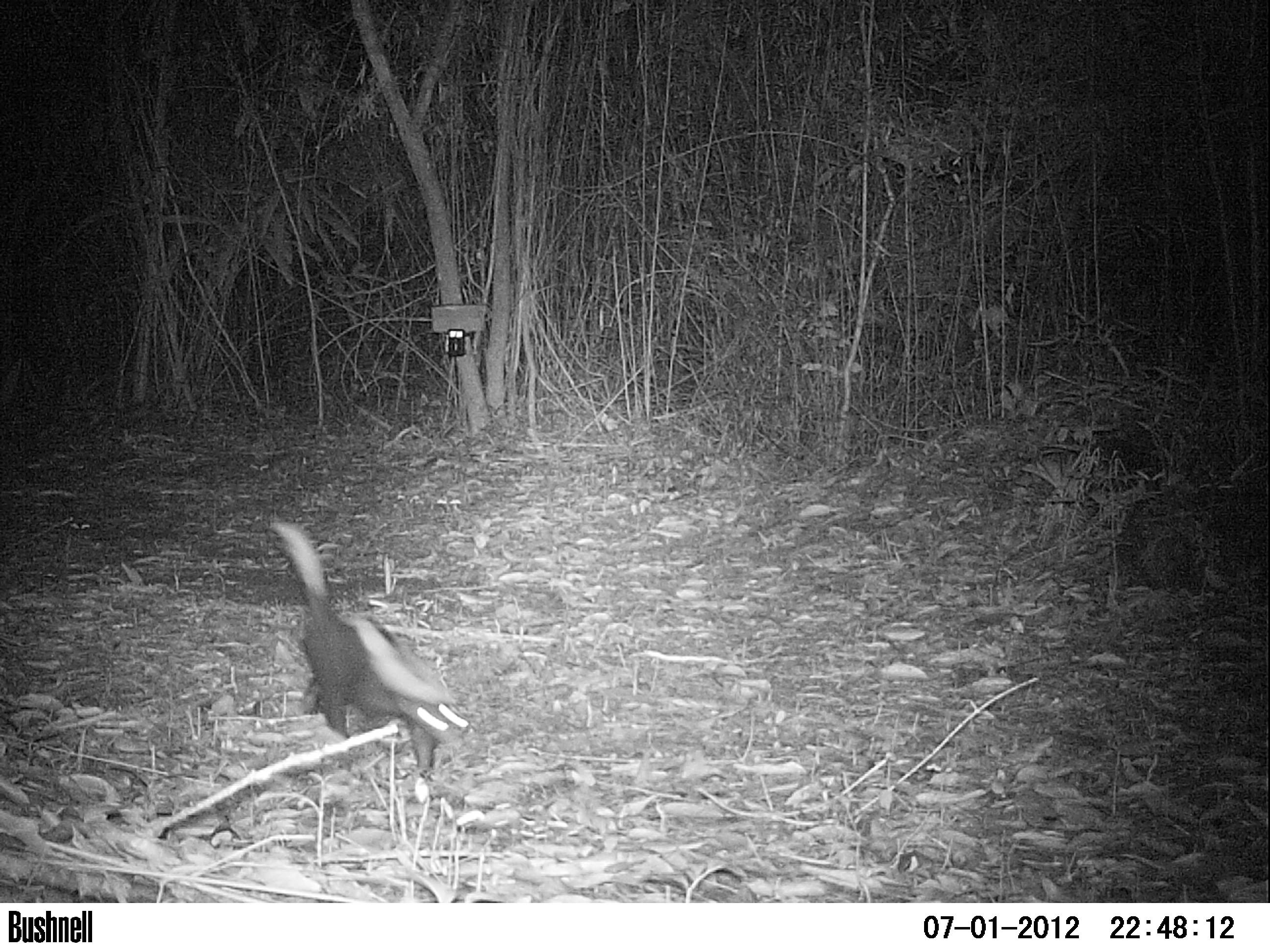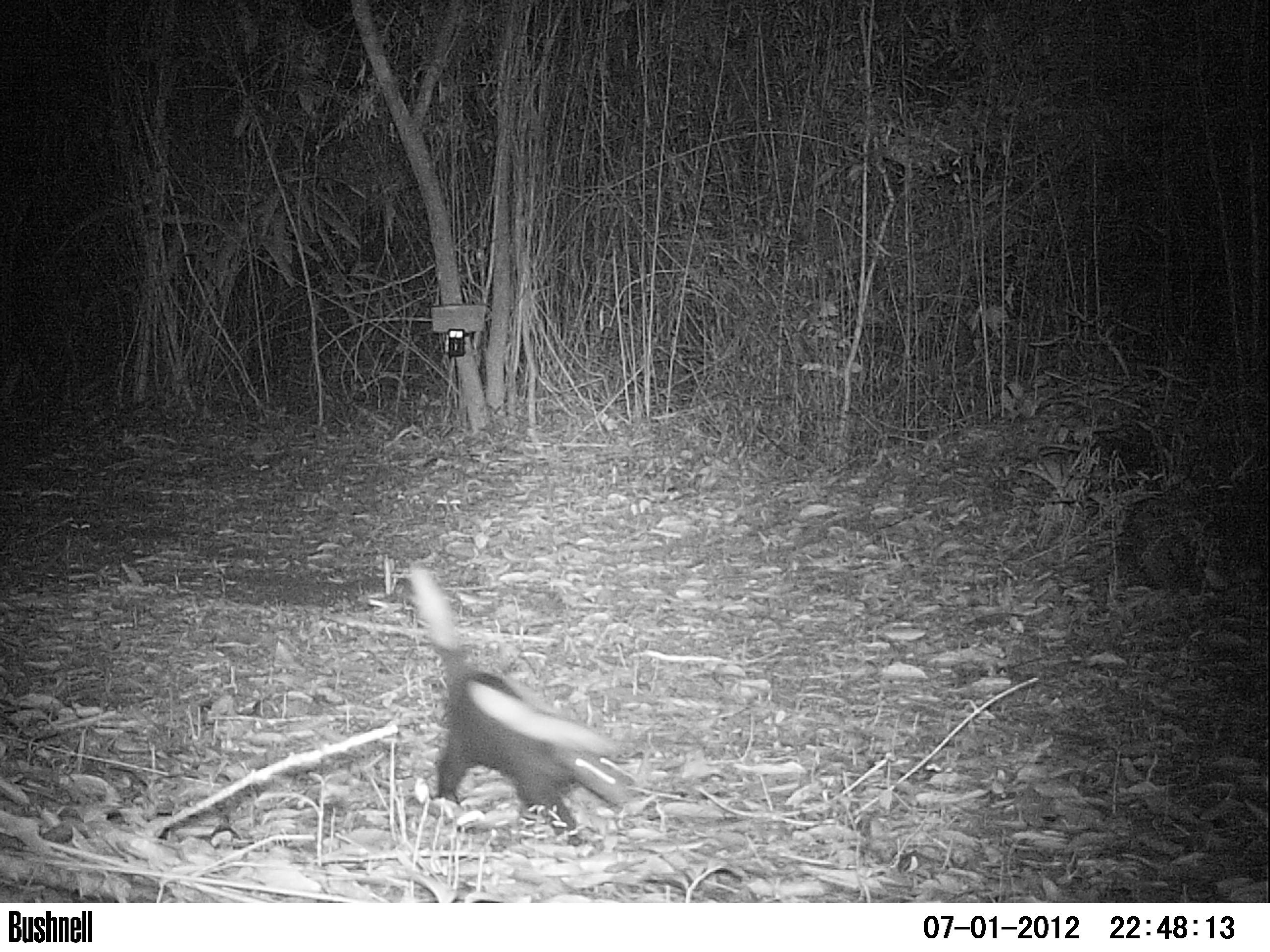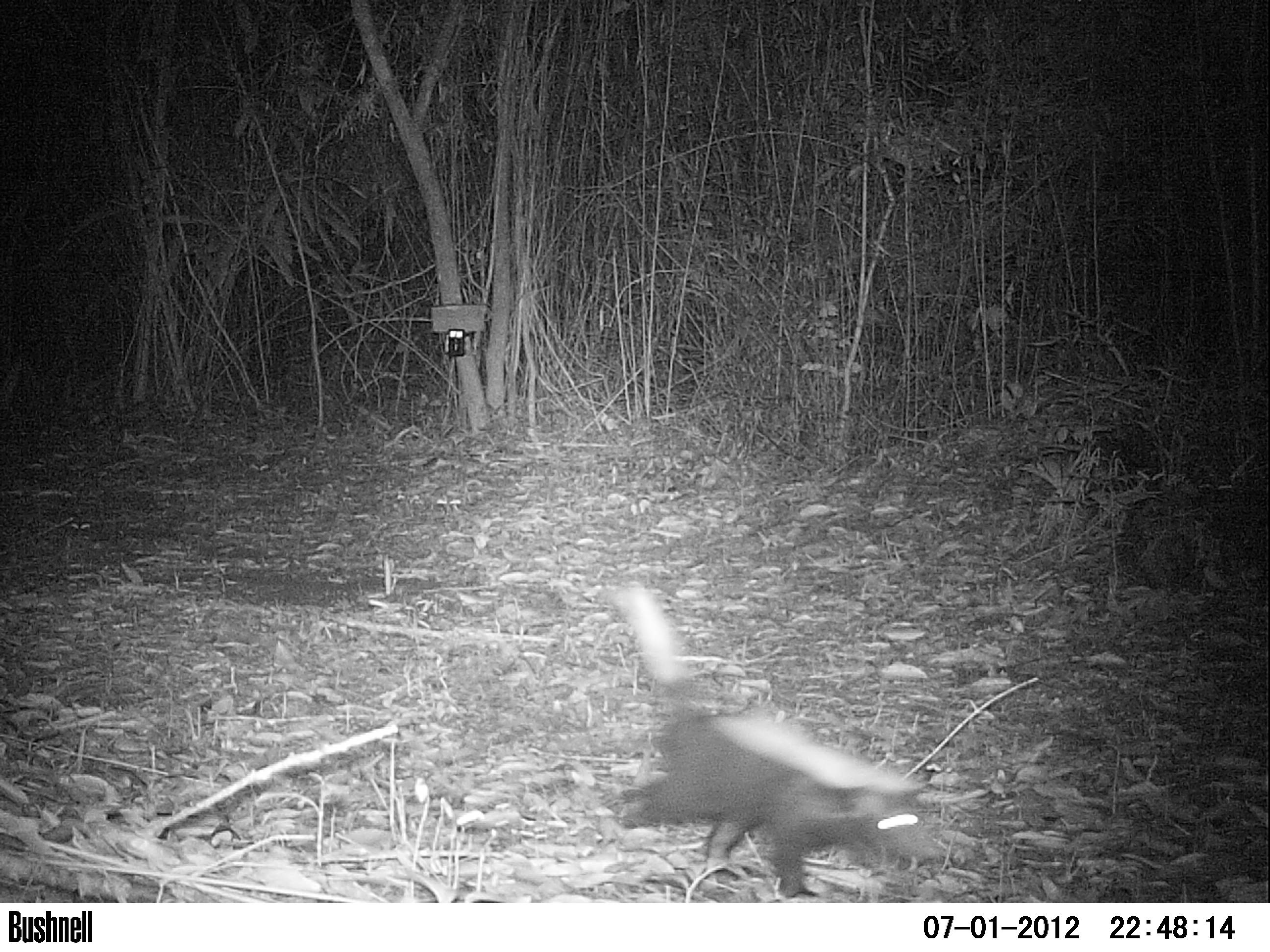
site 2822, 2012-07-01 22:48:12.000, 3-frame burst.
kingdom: Animalia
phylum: Chordata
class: Mammalia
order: Carnivora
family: Mephitidae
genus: Conepatus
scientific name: Conepatus semistriatus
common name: striped hog-nosed skunk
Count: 1.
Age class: adult.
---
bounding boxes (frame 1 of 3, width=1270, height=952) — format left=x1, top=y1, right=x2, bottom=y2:
conepatus semistriatus: left=267, top=519, right=469, bottom=800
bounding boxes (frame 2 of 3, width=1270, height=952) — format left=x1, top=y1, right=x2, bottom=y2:
conepatus semistriatus: left=406, top=562, right=633, bottom=847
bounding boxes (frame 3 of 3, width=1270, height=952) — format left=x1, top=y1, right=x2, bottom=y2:
conepatus semistriatus: left=612, top=581, right=941, bottom=901